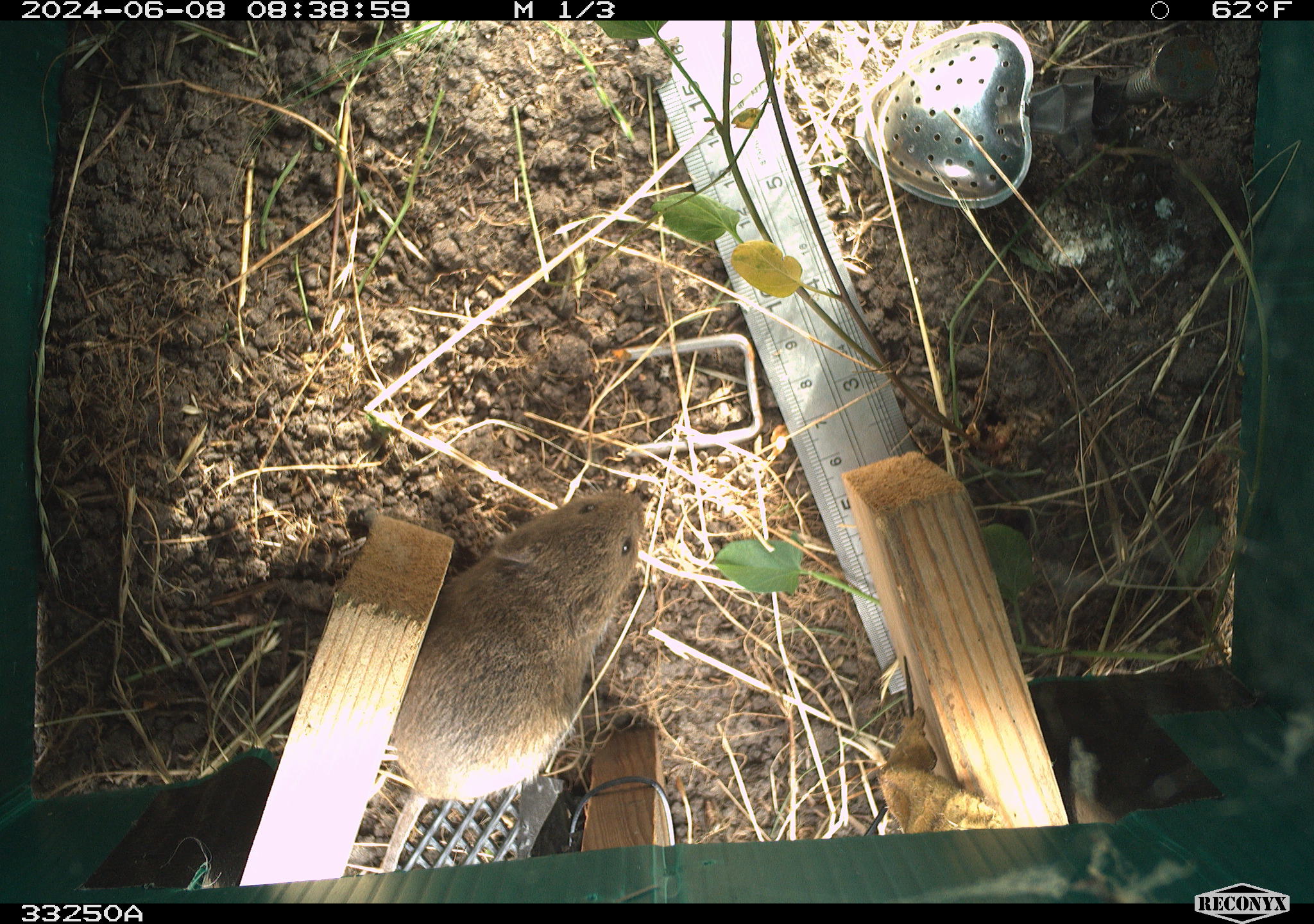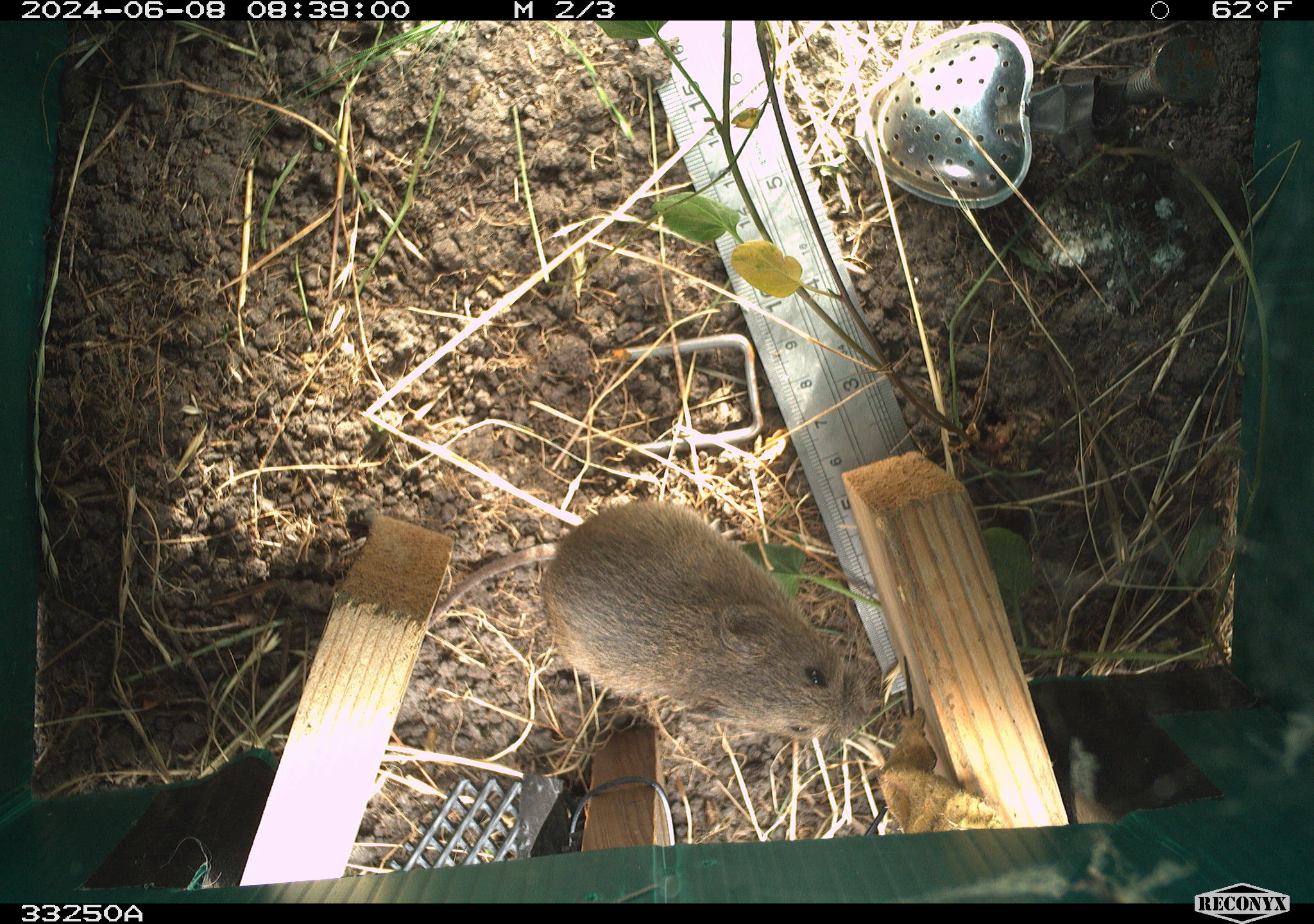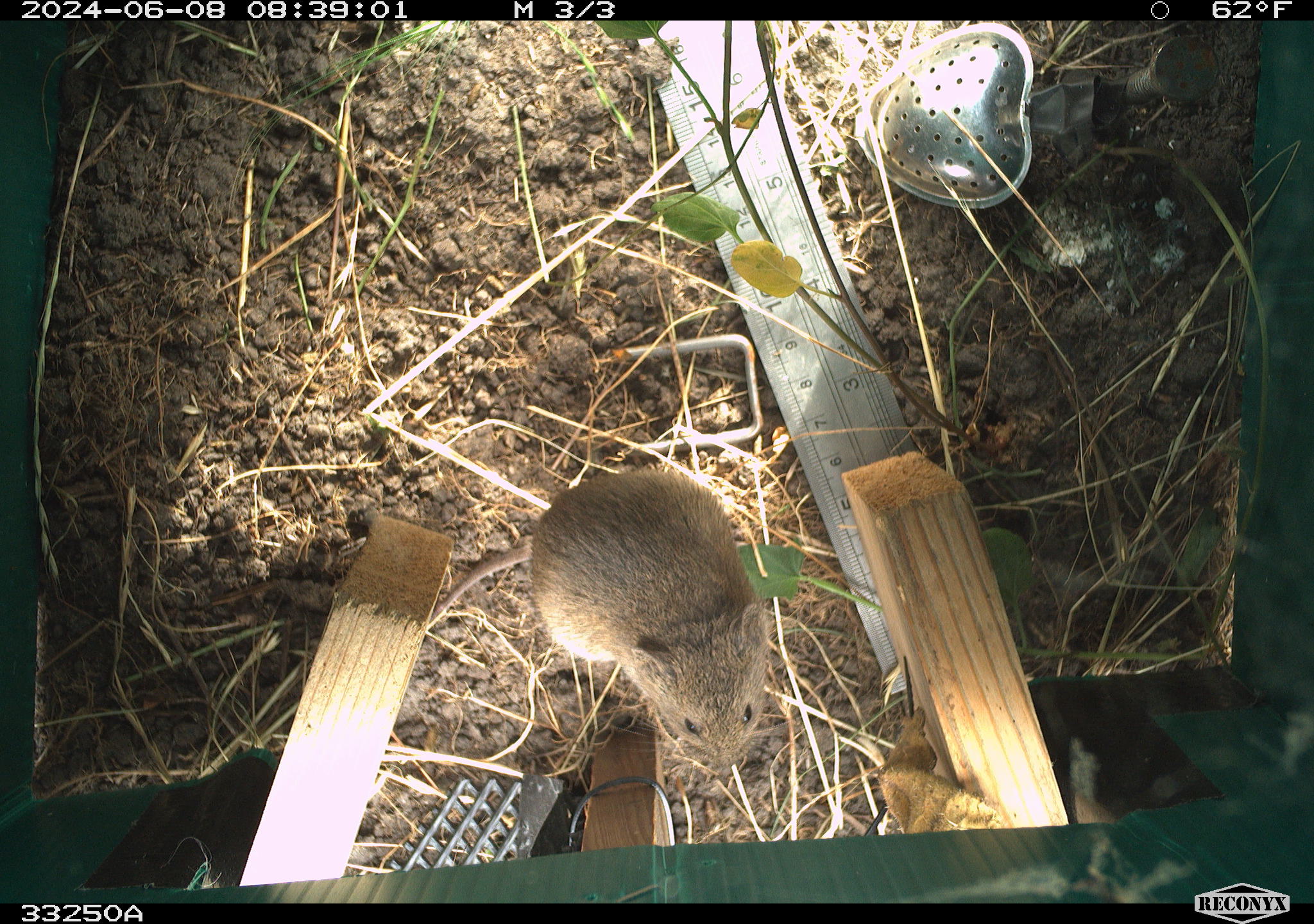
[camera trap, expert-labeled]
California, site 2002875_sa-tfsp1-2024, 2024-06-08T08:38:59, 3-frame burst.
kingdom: Animalia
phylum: Chordata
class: Mammalia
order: Rodentia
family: Cricetidae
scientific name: Arvicolinae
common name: voles, lemmings, and muskrats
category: arvicolinae subfamily